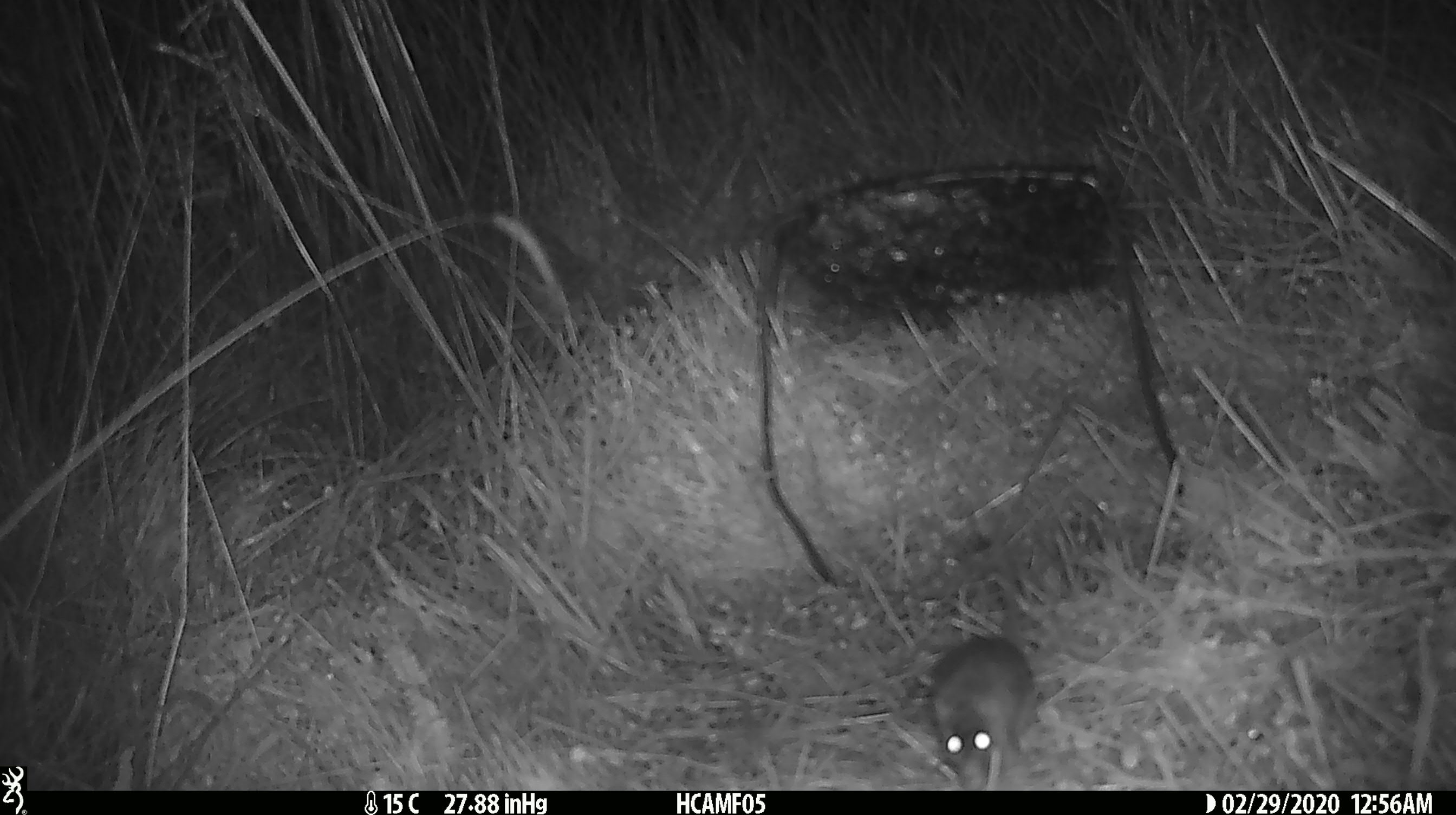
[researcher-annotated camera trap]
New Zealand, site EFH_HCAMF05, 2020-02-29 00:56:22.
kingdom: Animalia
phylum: Chordata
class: Mammalia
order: Rodentia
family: Muridae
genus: Mus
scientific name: Mus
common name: mouse